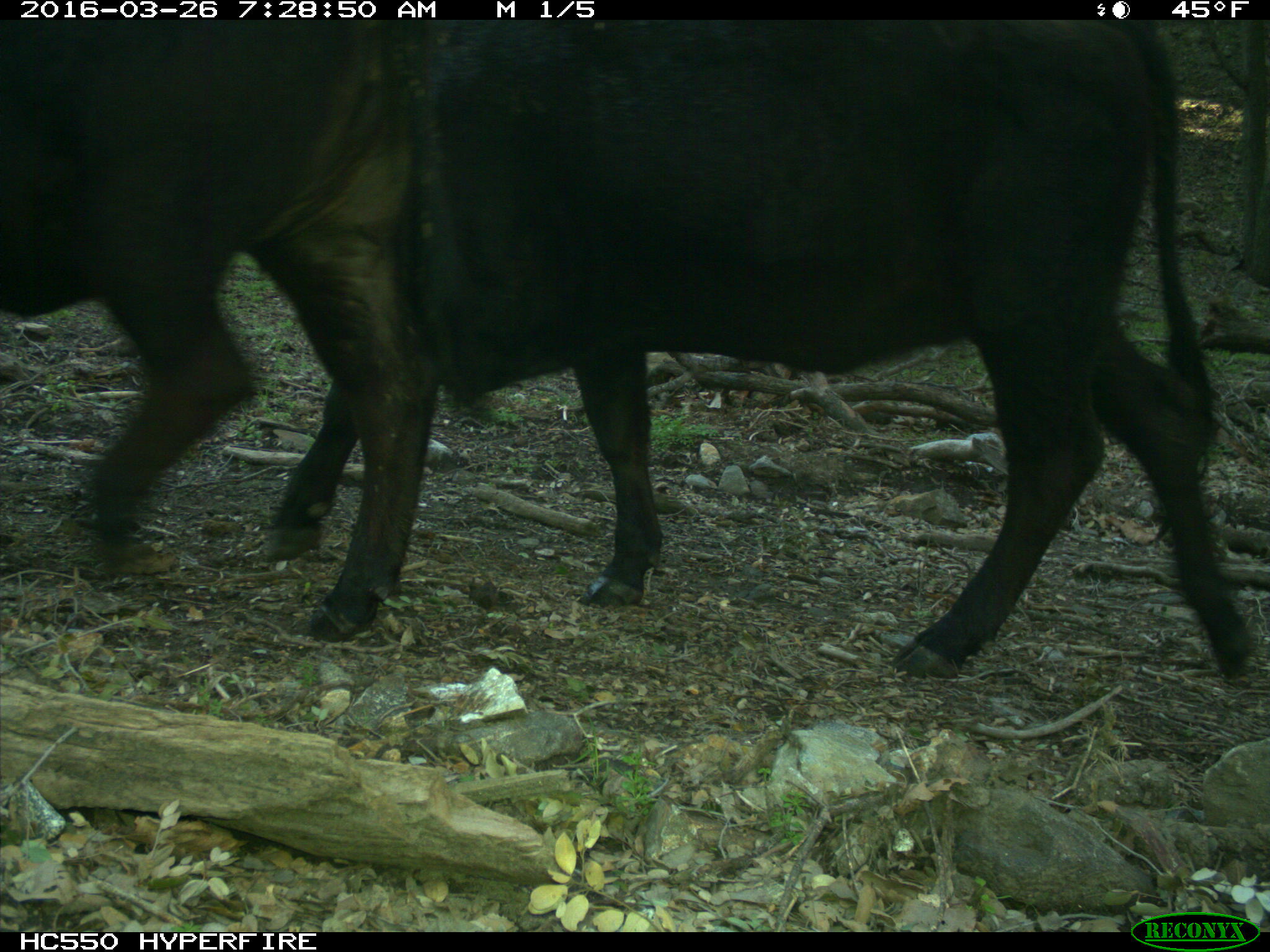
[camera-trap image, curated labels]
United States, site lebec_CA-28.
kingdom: Animalia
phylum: Chordata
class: Mammalia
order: Artiodactyla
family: Bovidae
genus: Bos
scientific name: Bos taurus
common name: domestic cow